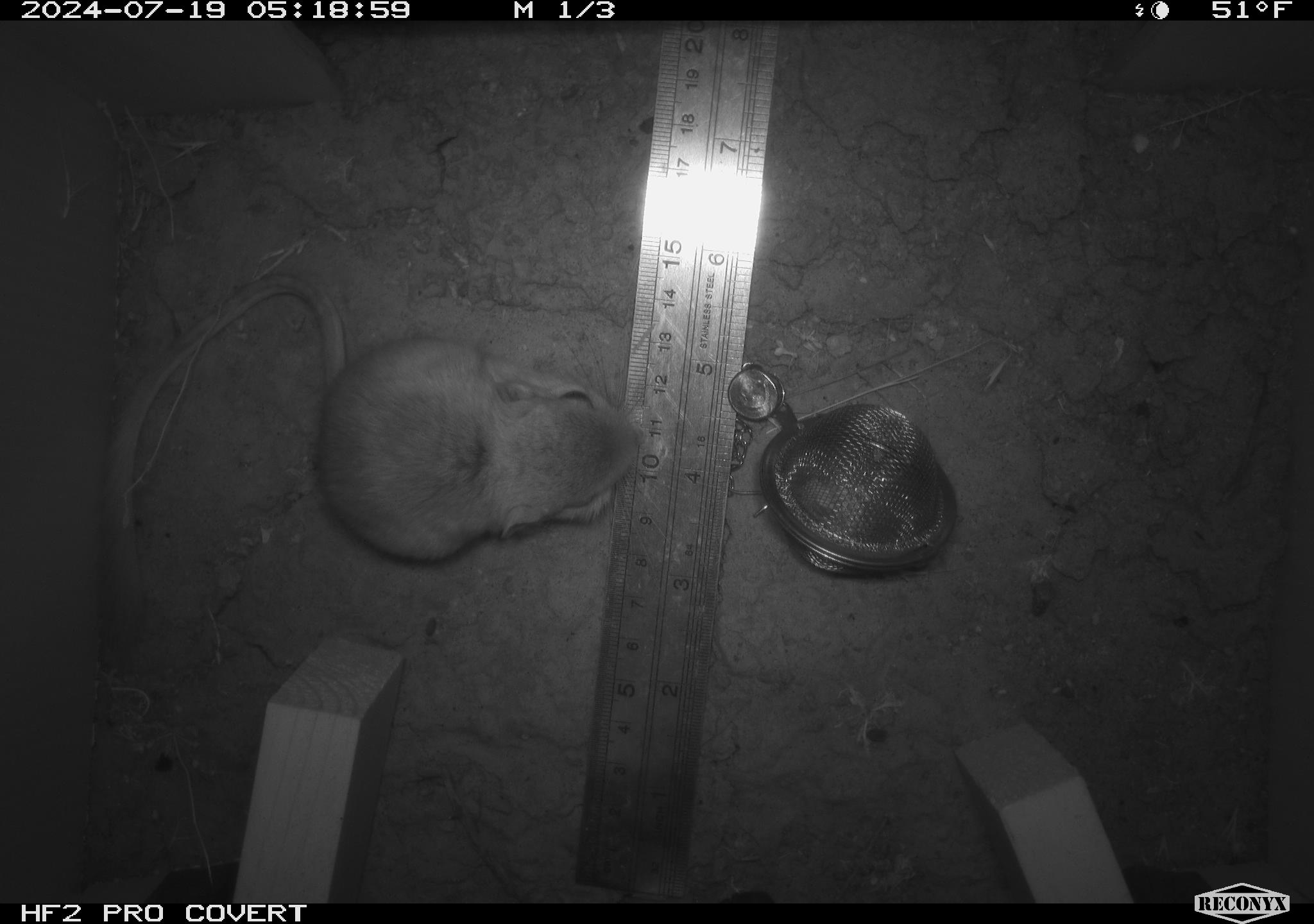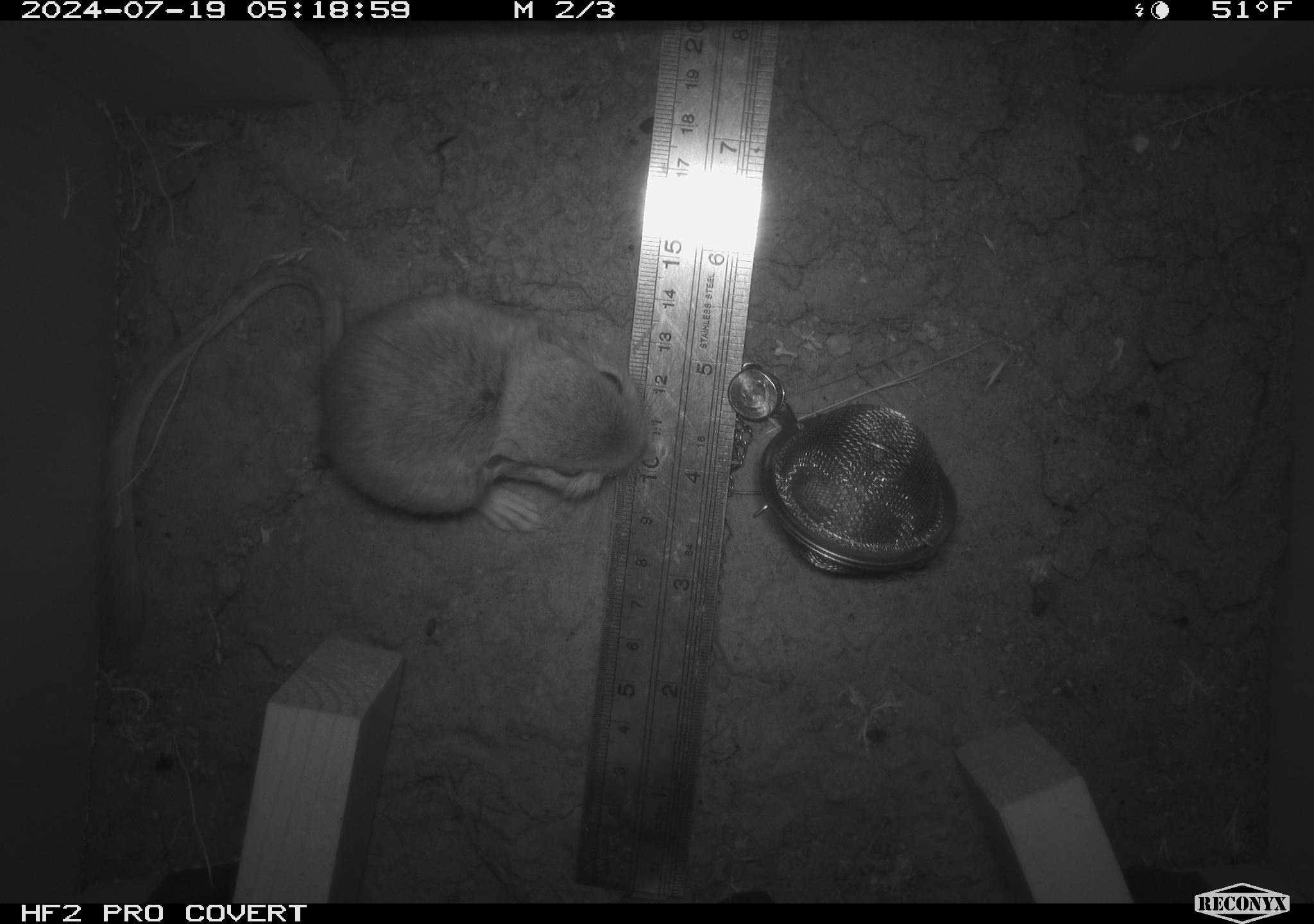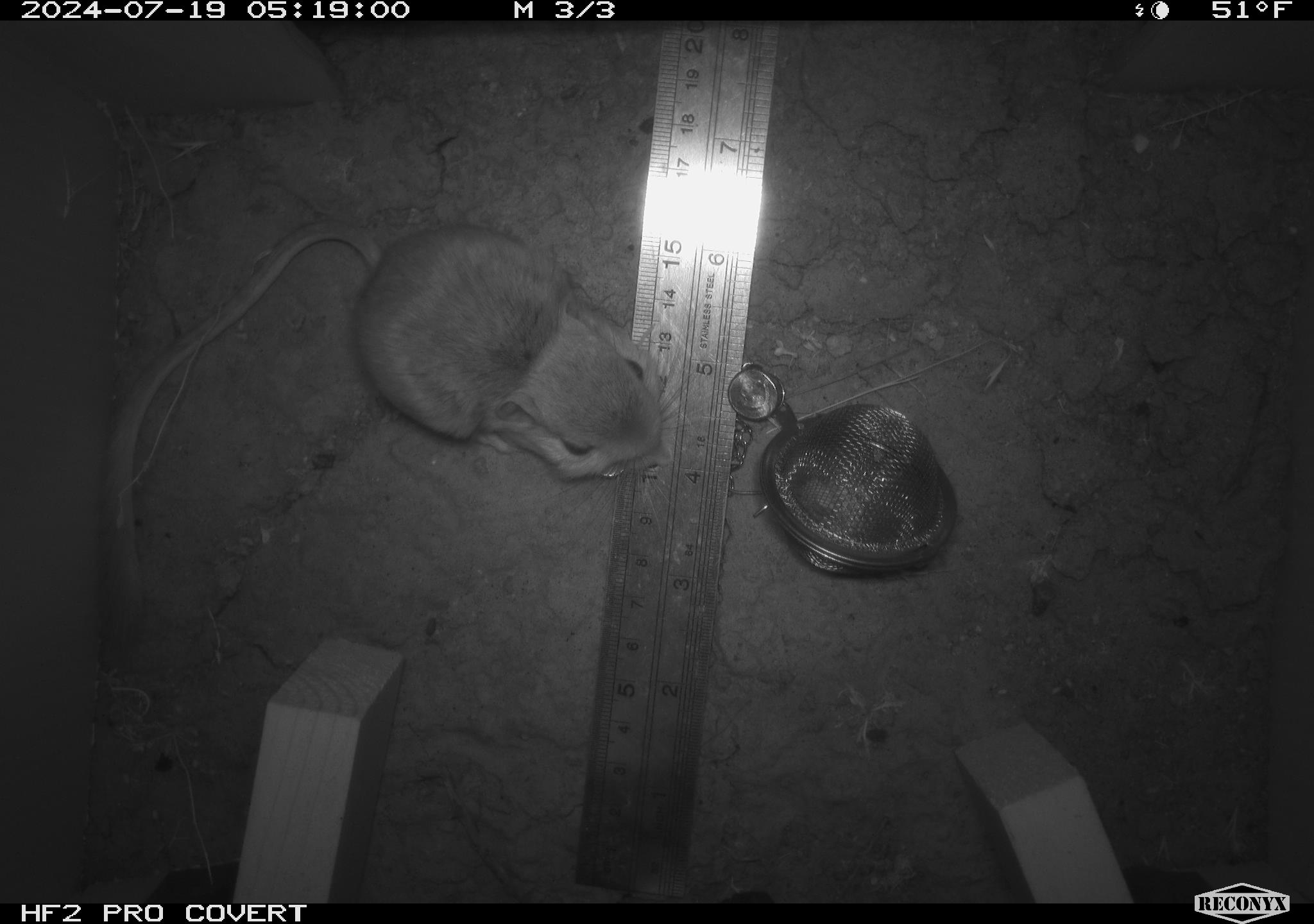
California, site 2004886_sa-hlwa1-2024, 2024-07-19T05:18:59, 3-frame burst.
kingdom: Animalia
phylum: Chordata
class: Mammalia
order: Rodentia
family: Heteromyidae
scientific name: Heteromyidae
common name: kangaroo rats and pocket mice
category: heteromyidae family